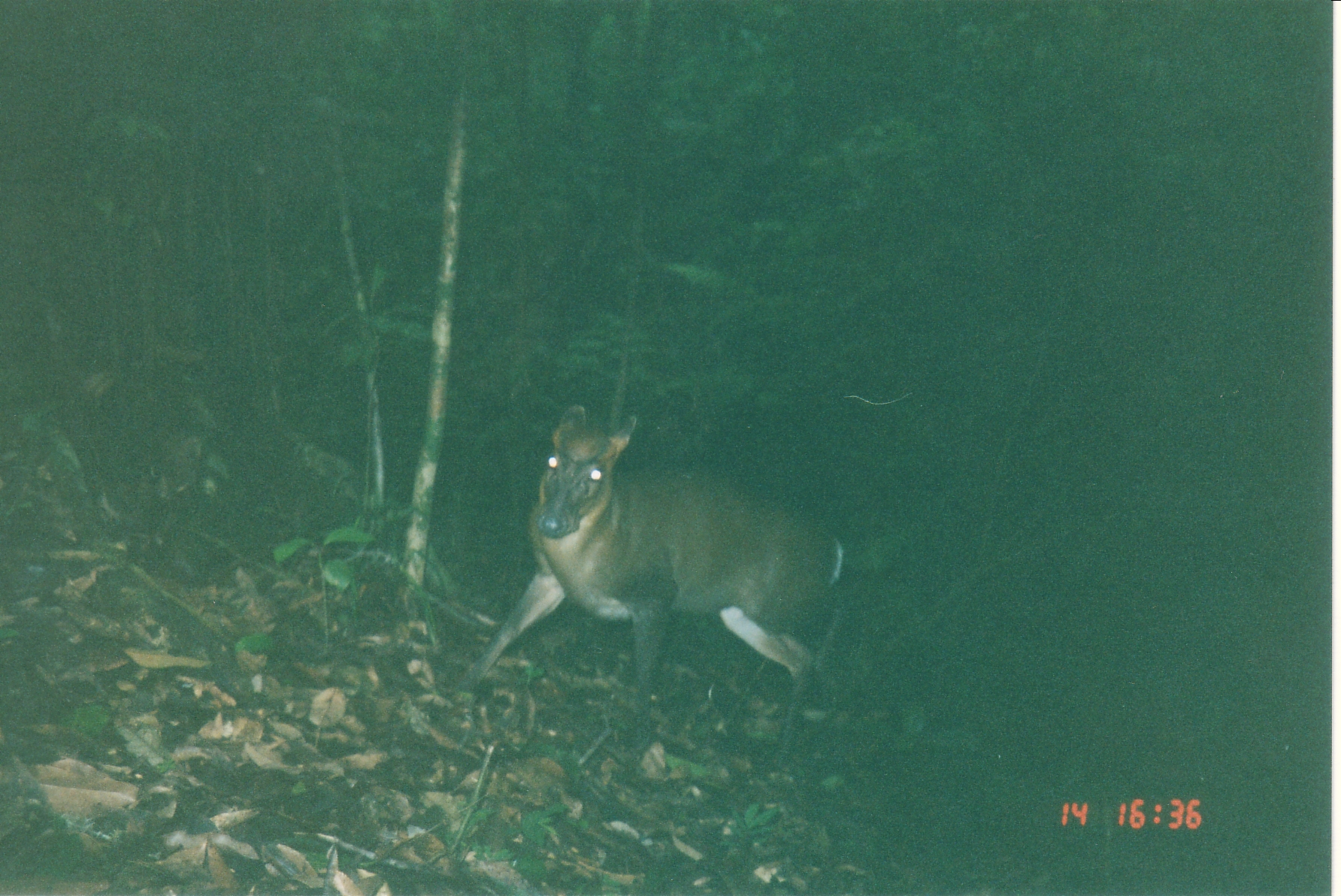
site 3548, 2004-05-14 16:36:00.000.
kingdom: Animalia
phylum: Chordata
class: Mammalia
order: Artiodactyla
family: Cervidae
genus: Muntiacus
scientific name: Muntiacus rooseveltorum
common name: roosevelts' muntjac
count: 1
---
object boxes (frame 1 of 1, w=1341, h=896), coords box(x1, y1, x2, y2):
muntiacus rooseveltorum: box(455, 402, 847, 776)